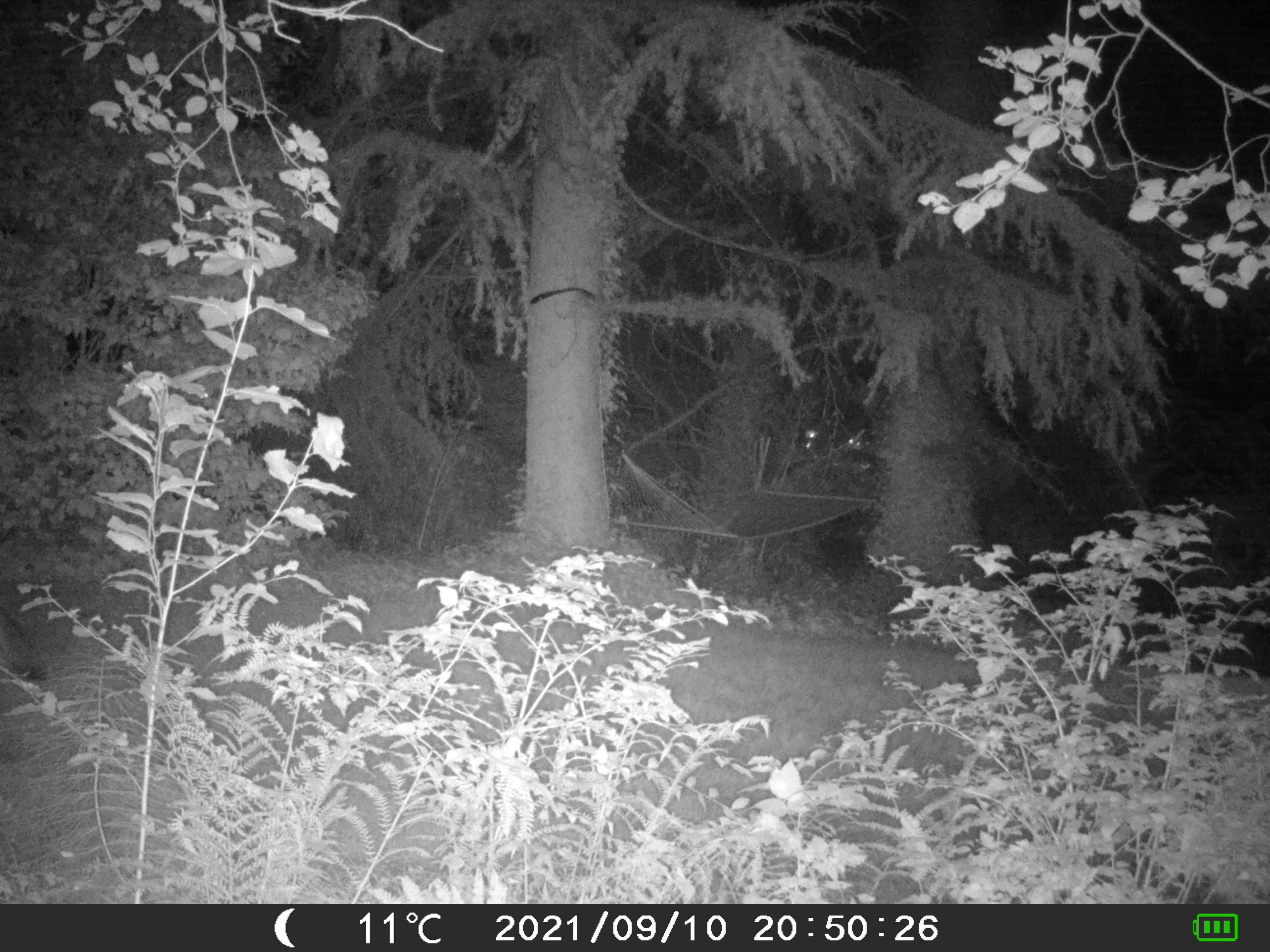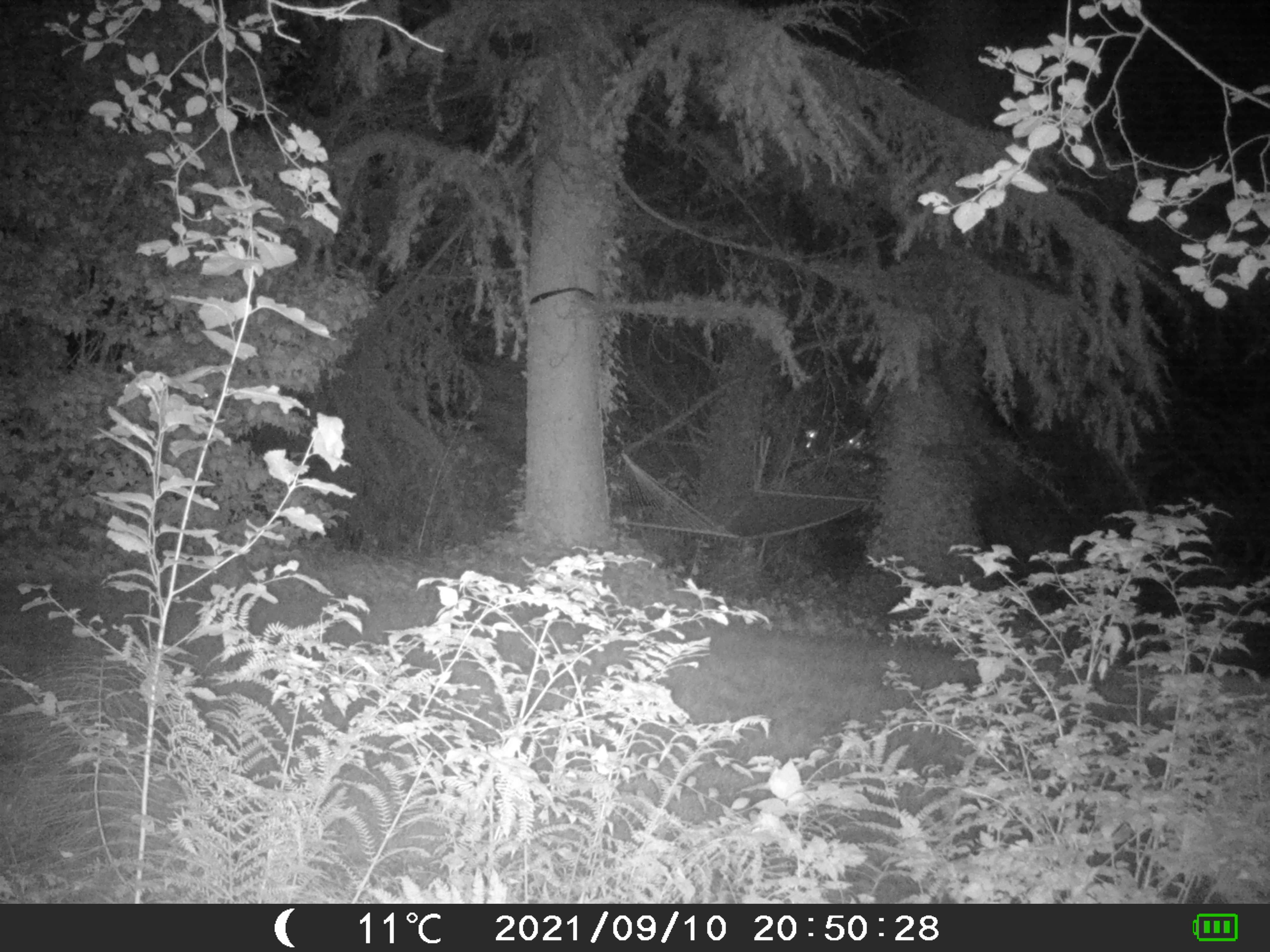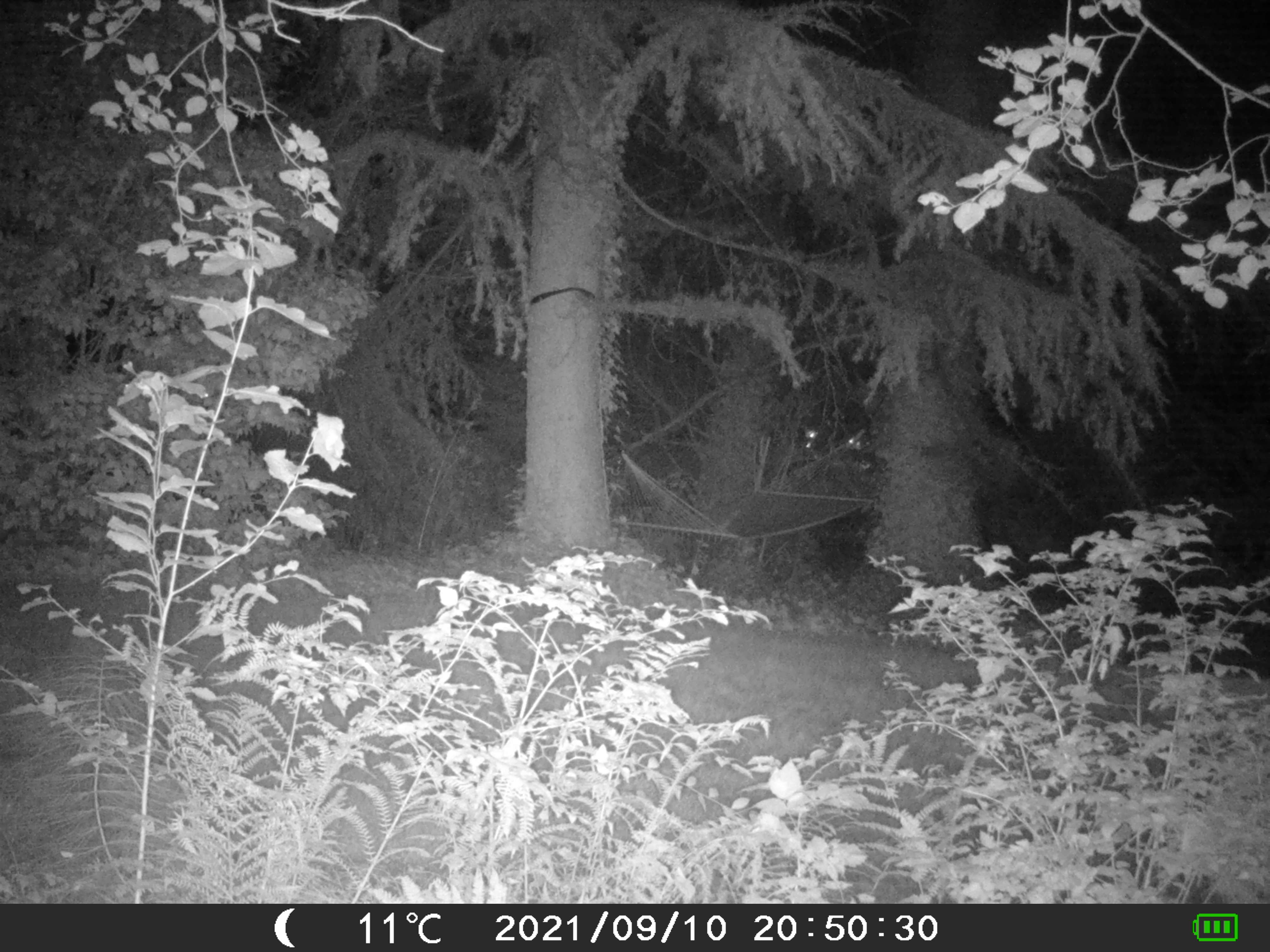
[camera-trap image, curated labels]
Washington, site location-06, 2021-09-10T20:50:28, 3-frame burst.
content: unidentified animal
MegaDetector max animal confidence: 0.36